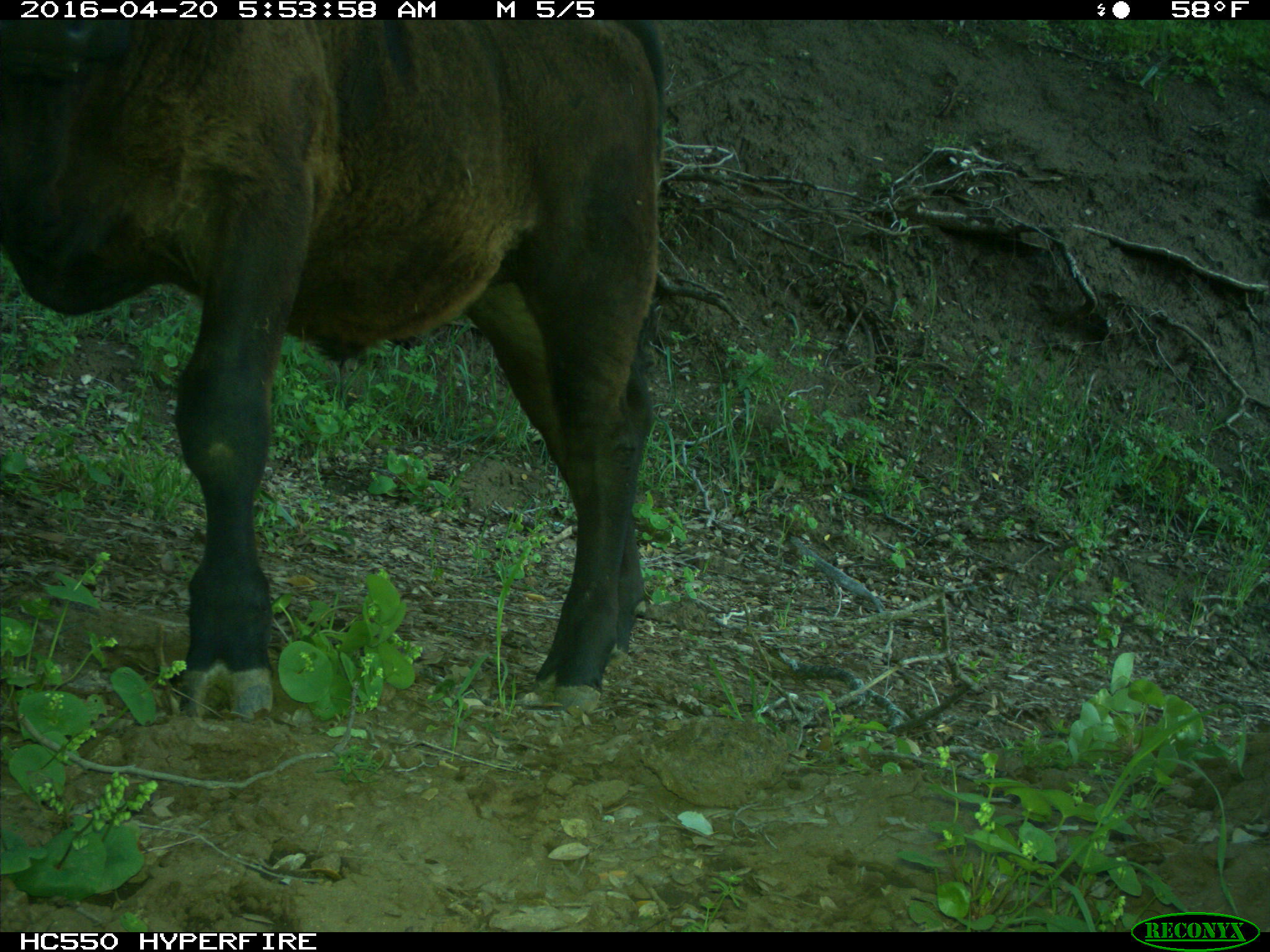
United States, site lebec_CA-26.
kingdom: Animalia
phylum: Chordata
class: Mammalia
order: Artiodactyla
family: Bovidae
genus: Bos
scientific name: Bos taurus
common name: domestic cow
Bos taurus (domestic cow).